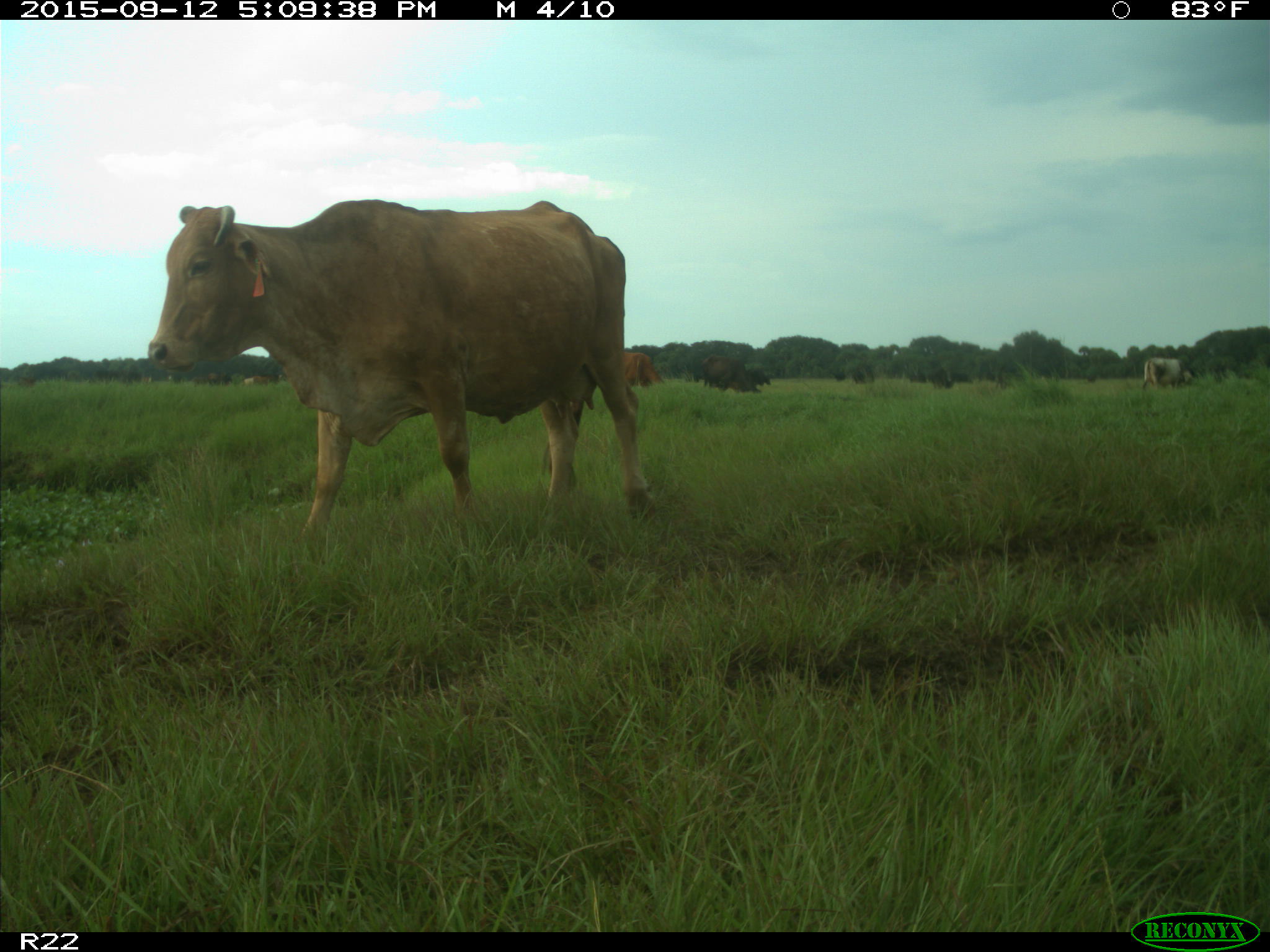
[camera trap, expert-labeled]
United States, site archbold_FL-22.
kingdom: Animalia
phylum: Chordata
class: Mammalia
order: Artiodactyla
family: Bovidae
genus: Bos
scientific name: Bos taurus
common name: domestic cow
Bos taurus (domestic cow).